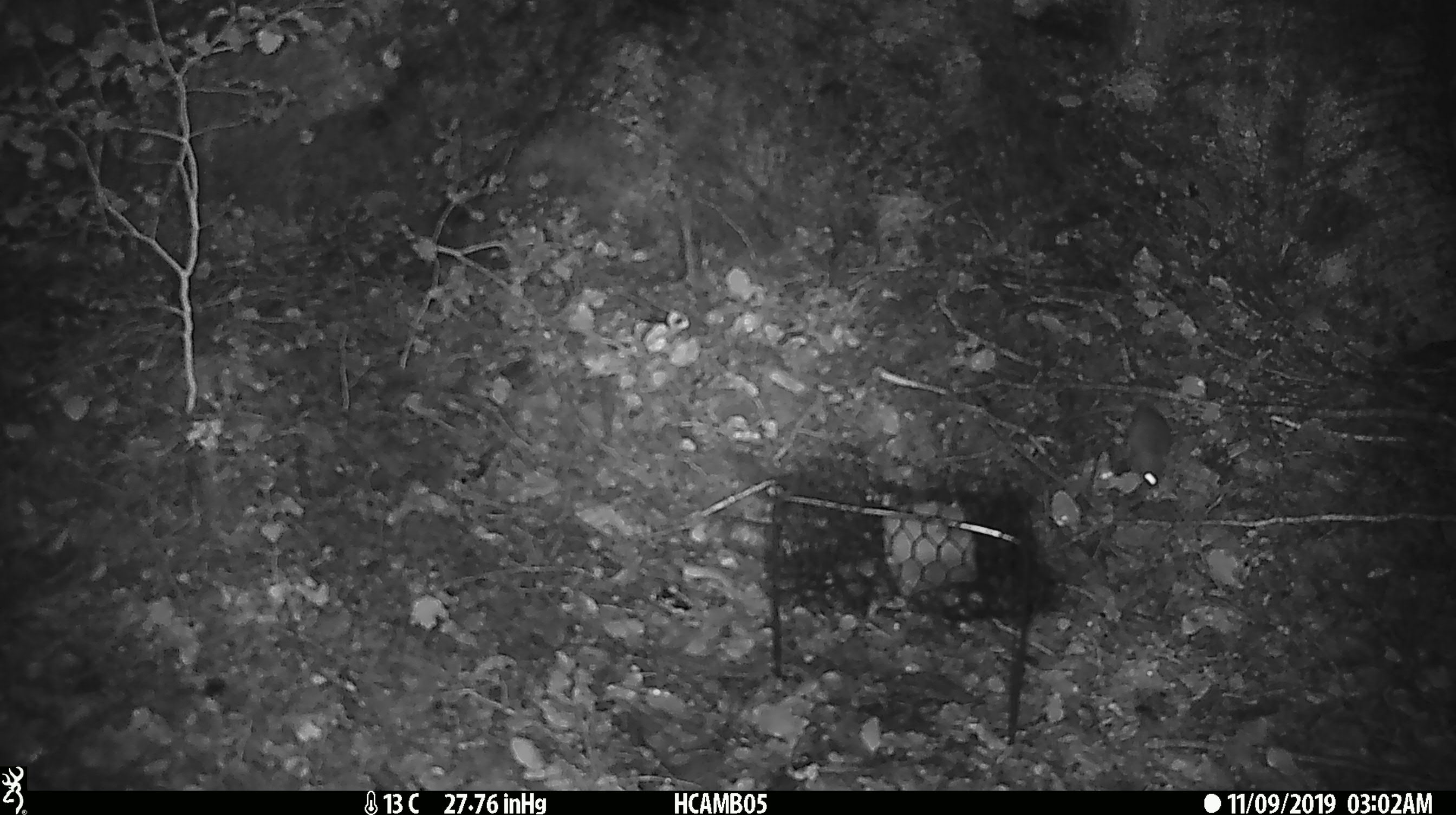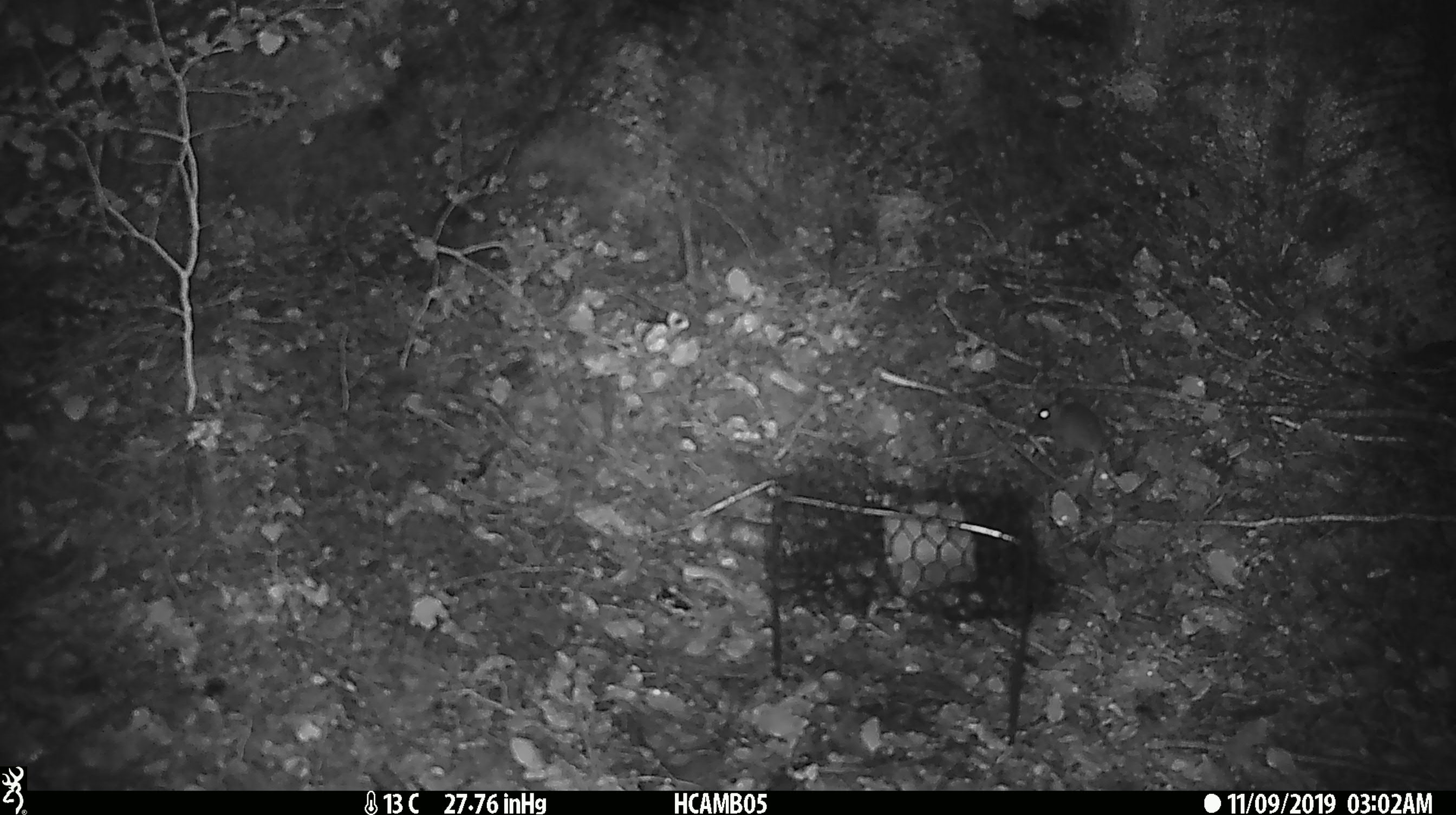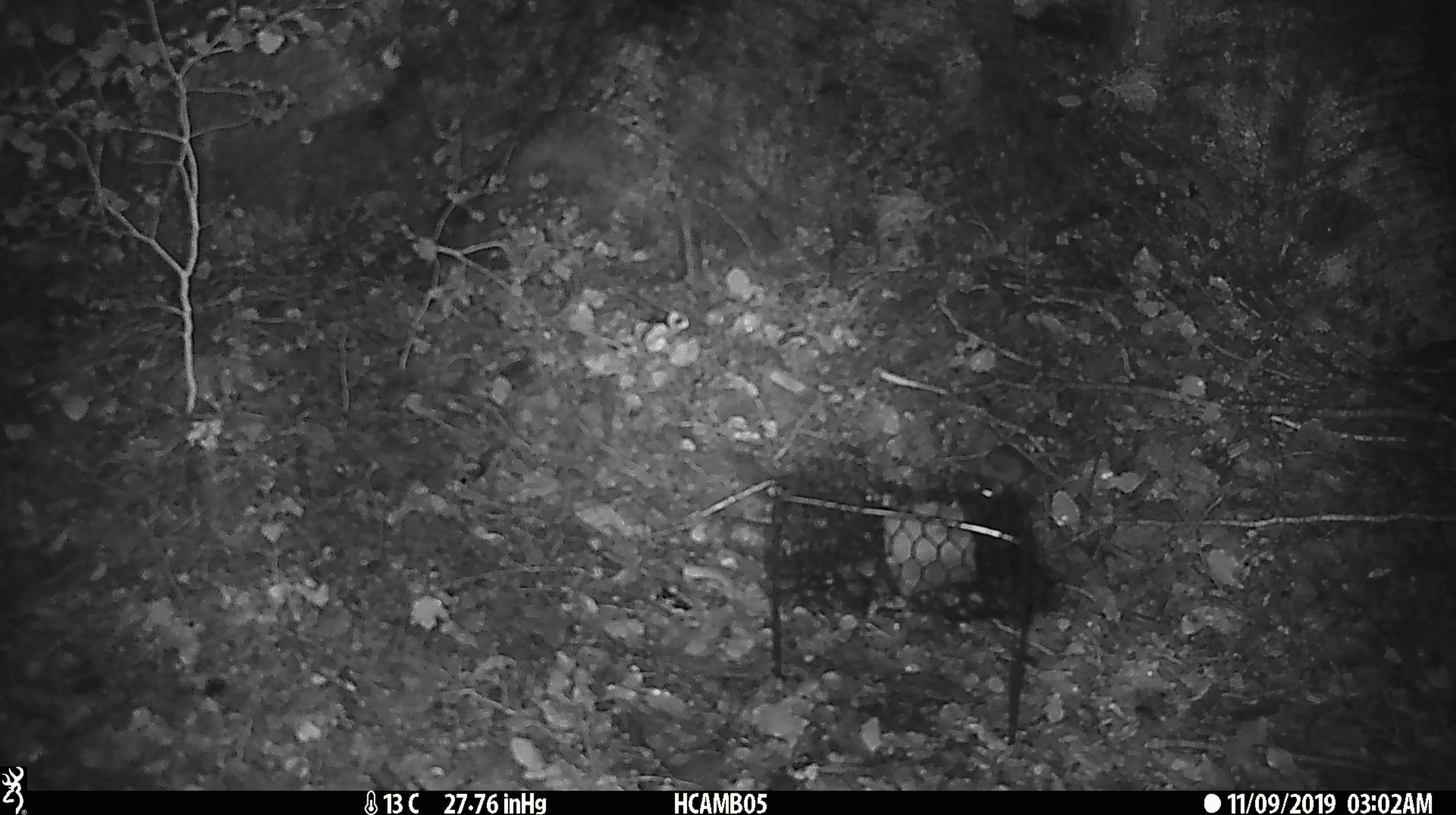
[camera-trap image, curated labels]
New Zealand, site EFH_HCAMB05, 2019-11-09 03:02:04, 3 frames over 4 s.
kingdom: Animalia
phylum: Chordata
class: Mammalia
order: Rodentia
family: Muridae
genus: Mus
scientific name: Mus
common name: mouse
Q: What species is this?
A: Mouse (Mus).